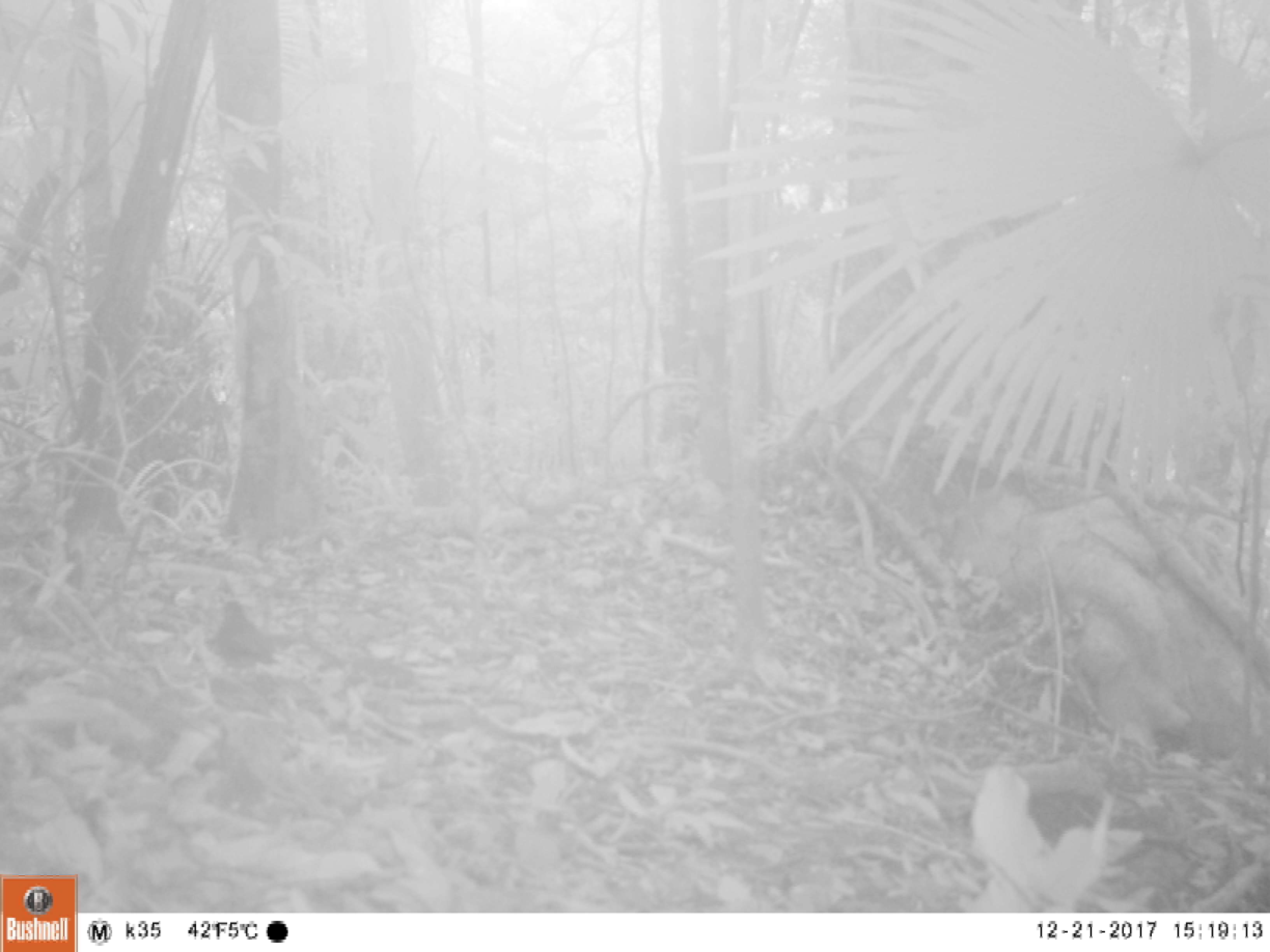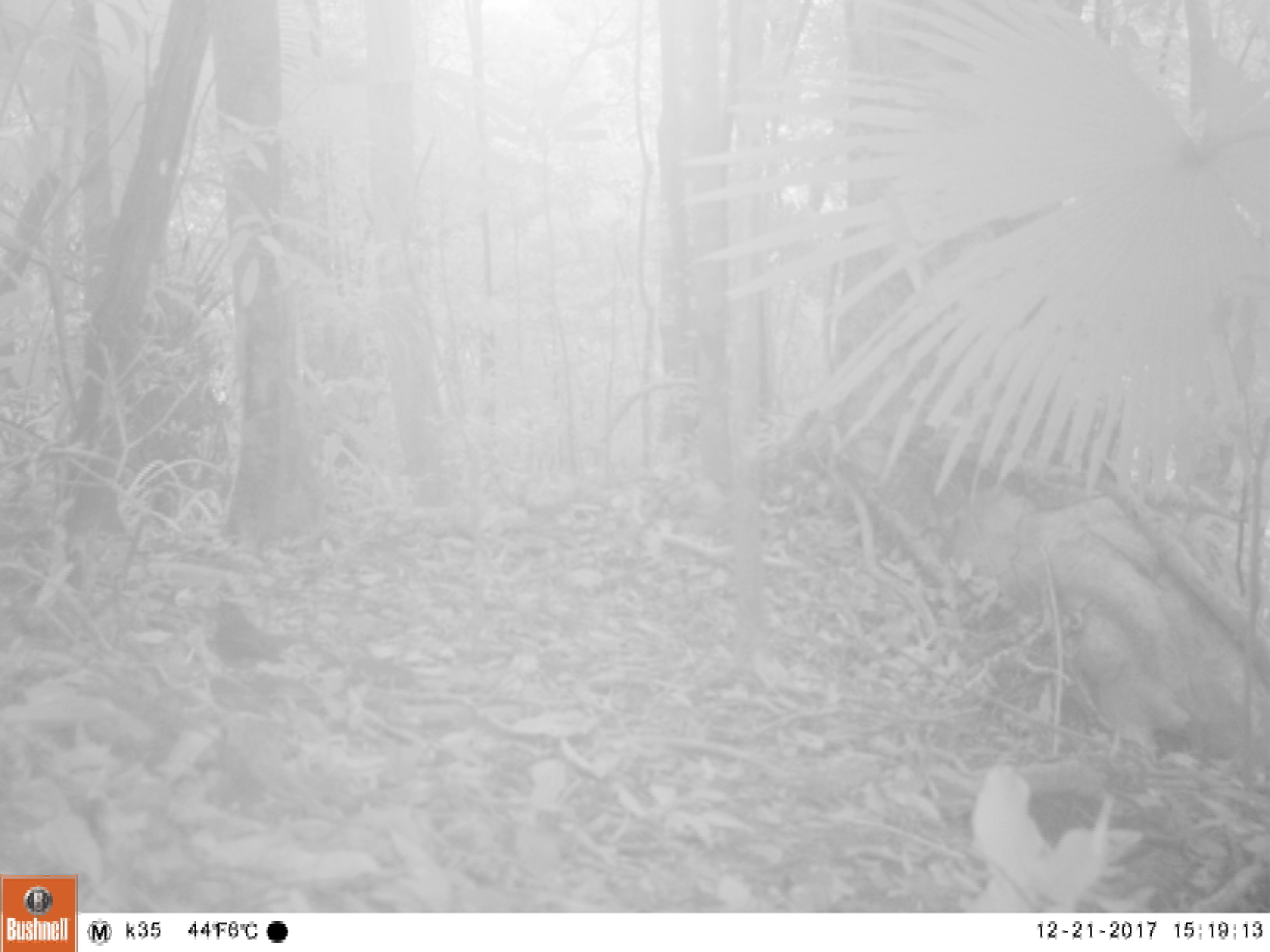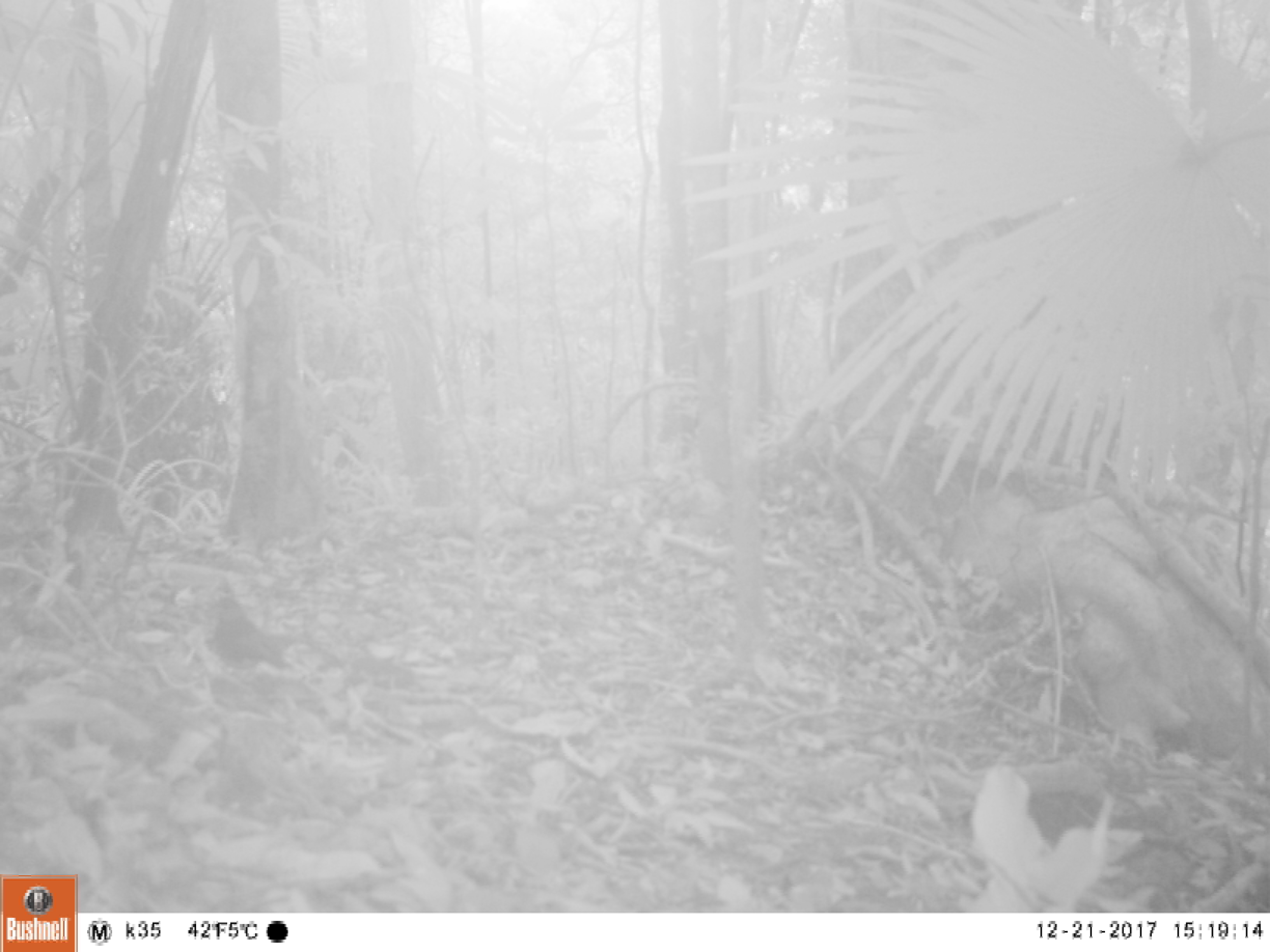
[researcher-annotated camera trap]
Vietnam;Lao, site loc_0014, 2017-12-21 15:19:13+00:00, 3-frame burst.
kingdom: Animalia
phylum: Chordata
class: Aves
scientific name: Aves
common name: bird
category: unidentified bird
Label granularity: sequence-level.